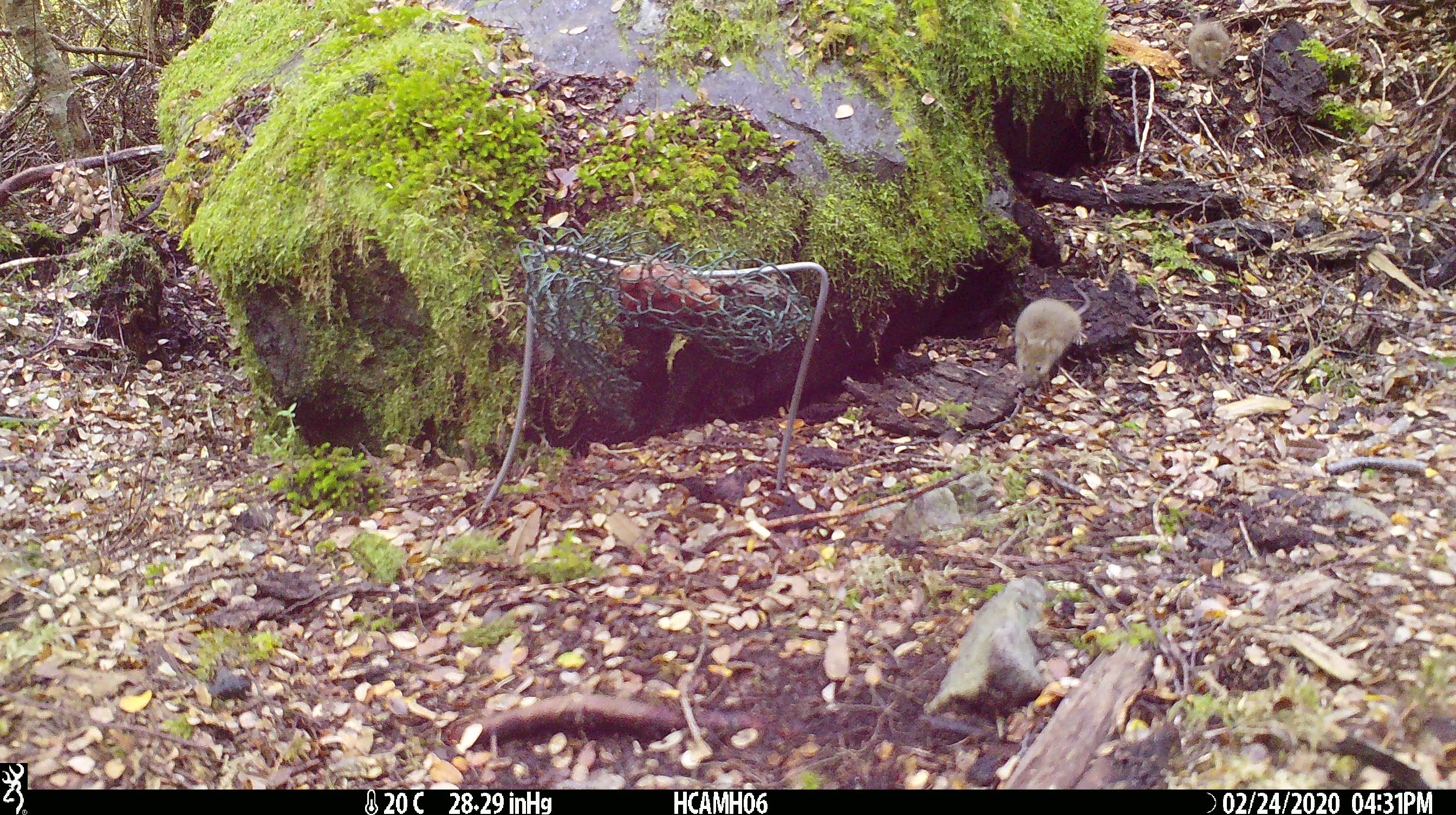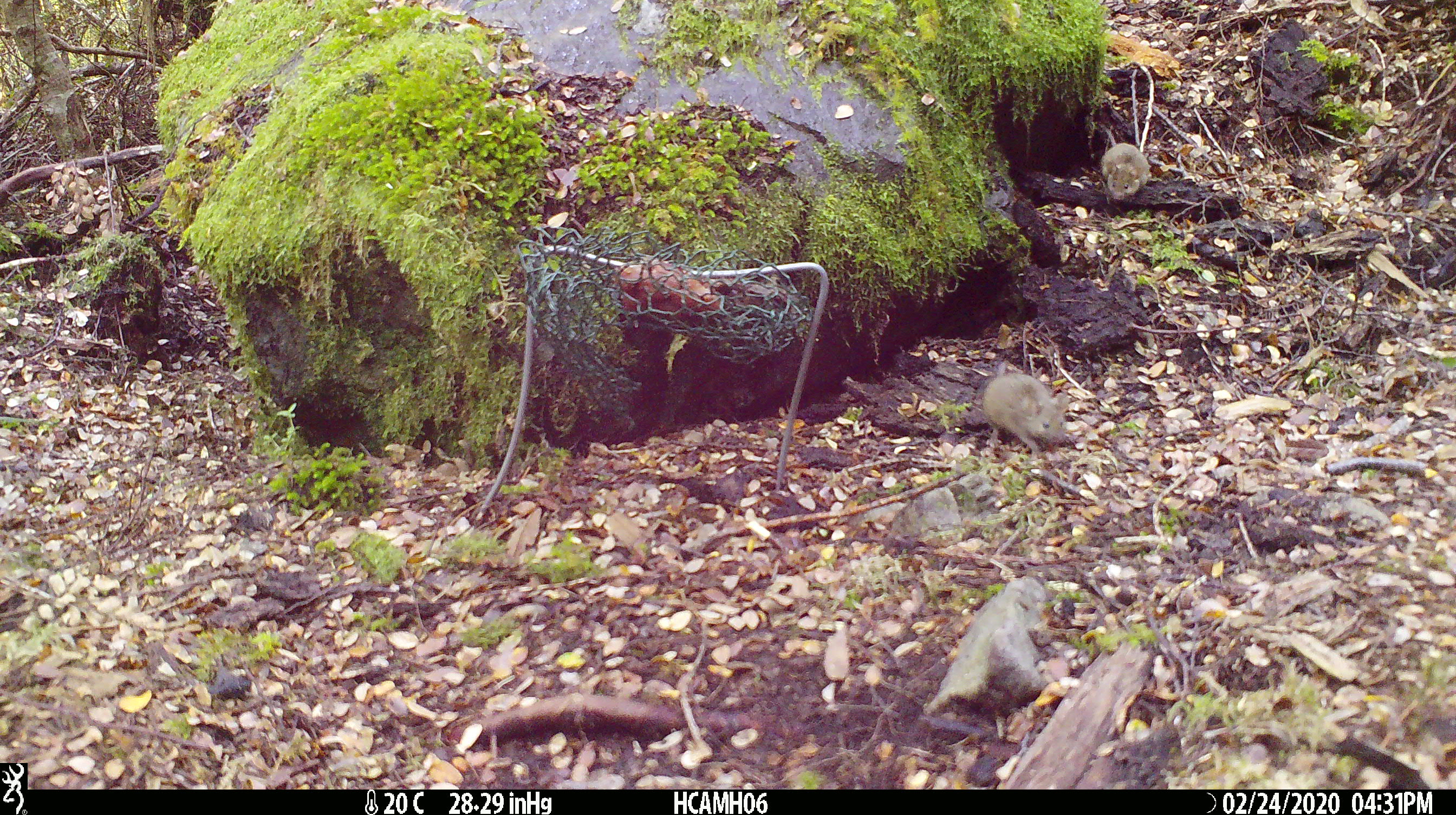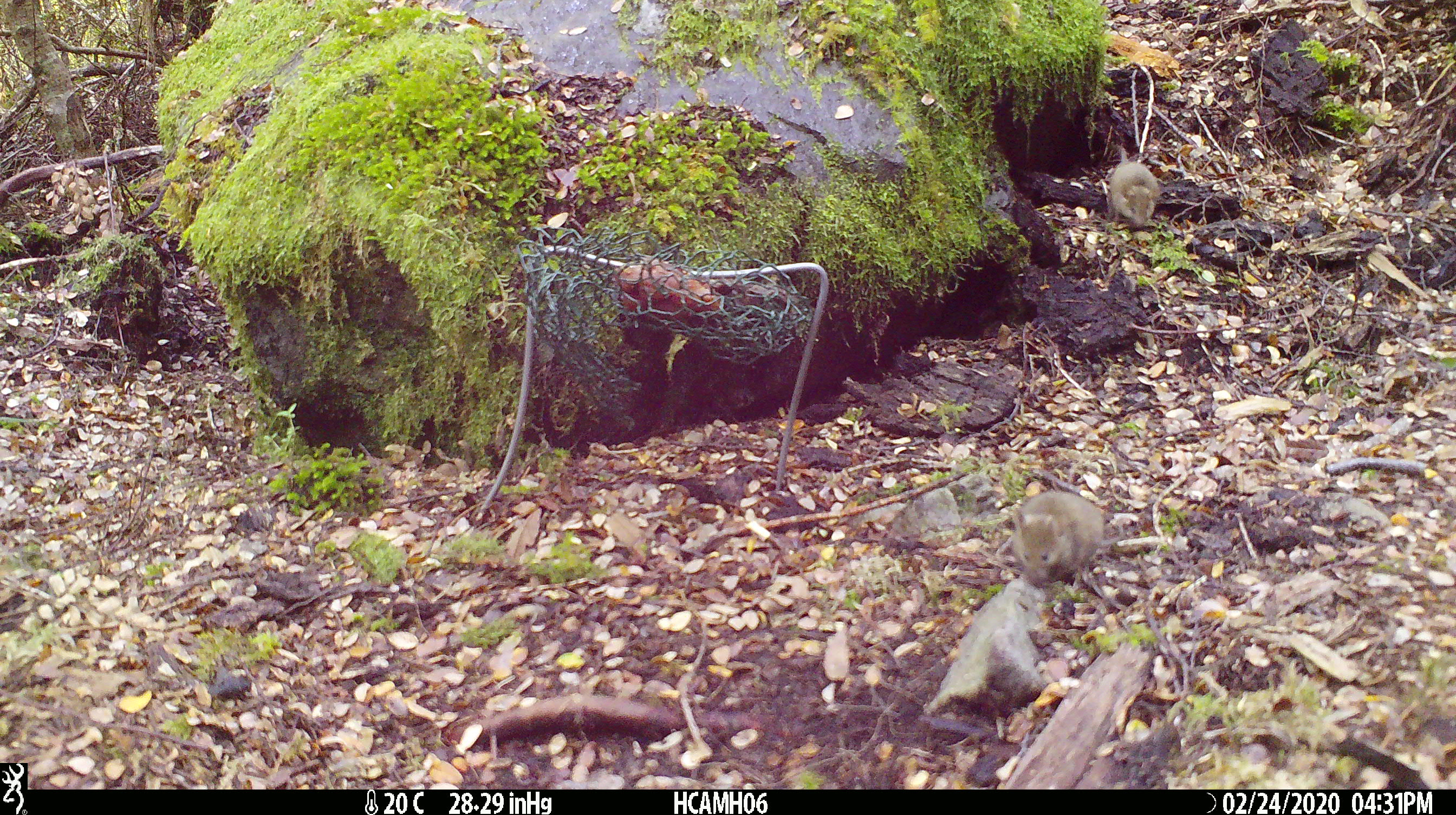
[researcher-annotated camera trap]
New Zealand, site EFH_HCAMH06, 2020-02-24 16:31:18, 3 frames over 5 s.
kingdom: Animalia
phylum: Chordata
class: Mammalia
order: Rodentia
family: Muridae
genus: Mus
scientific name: Mus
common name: mouse